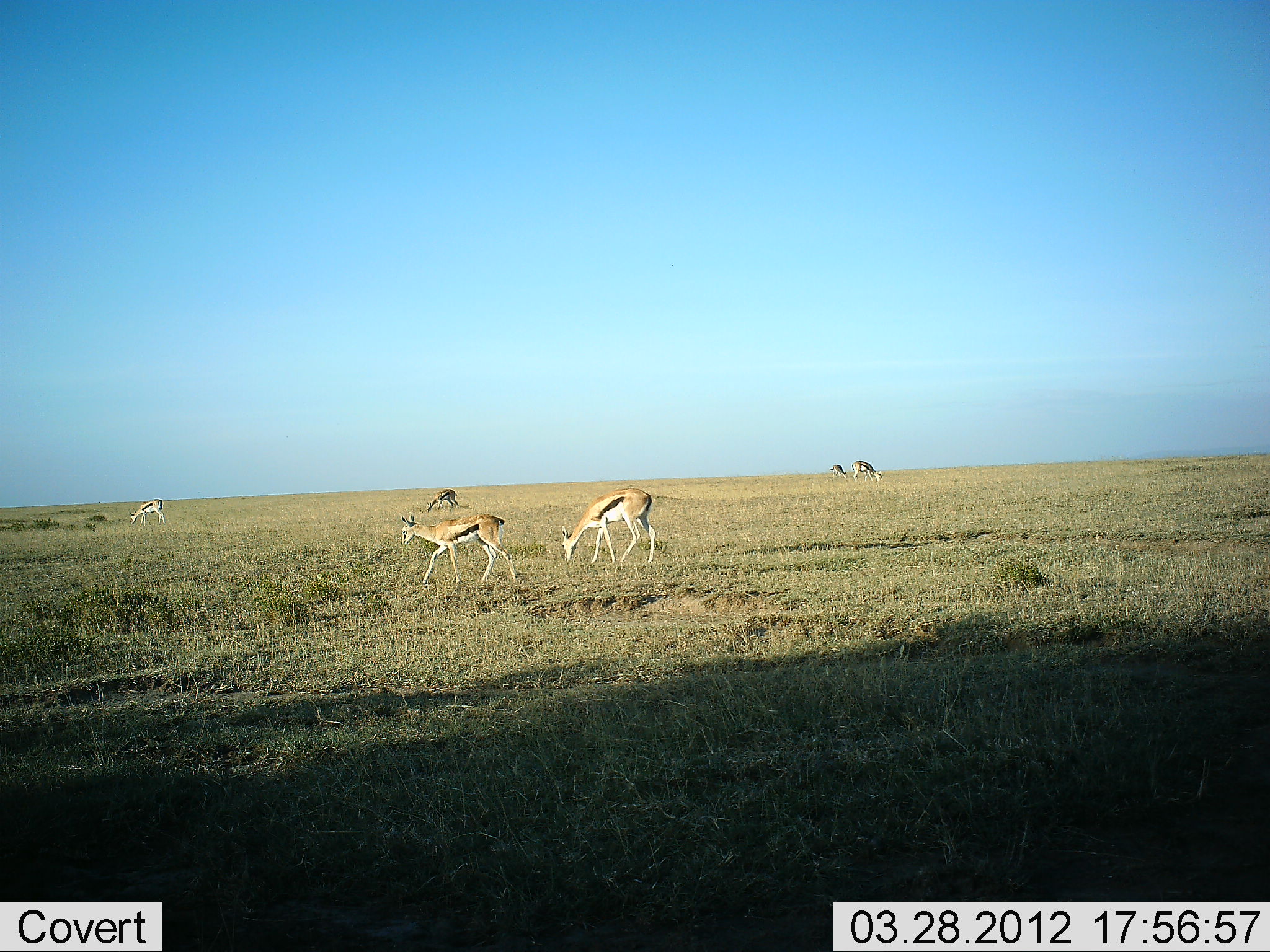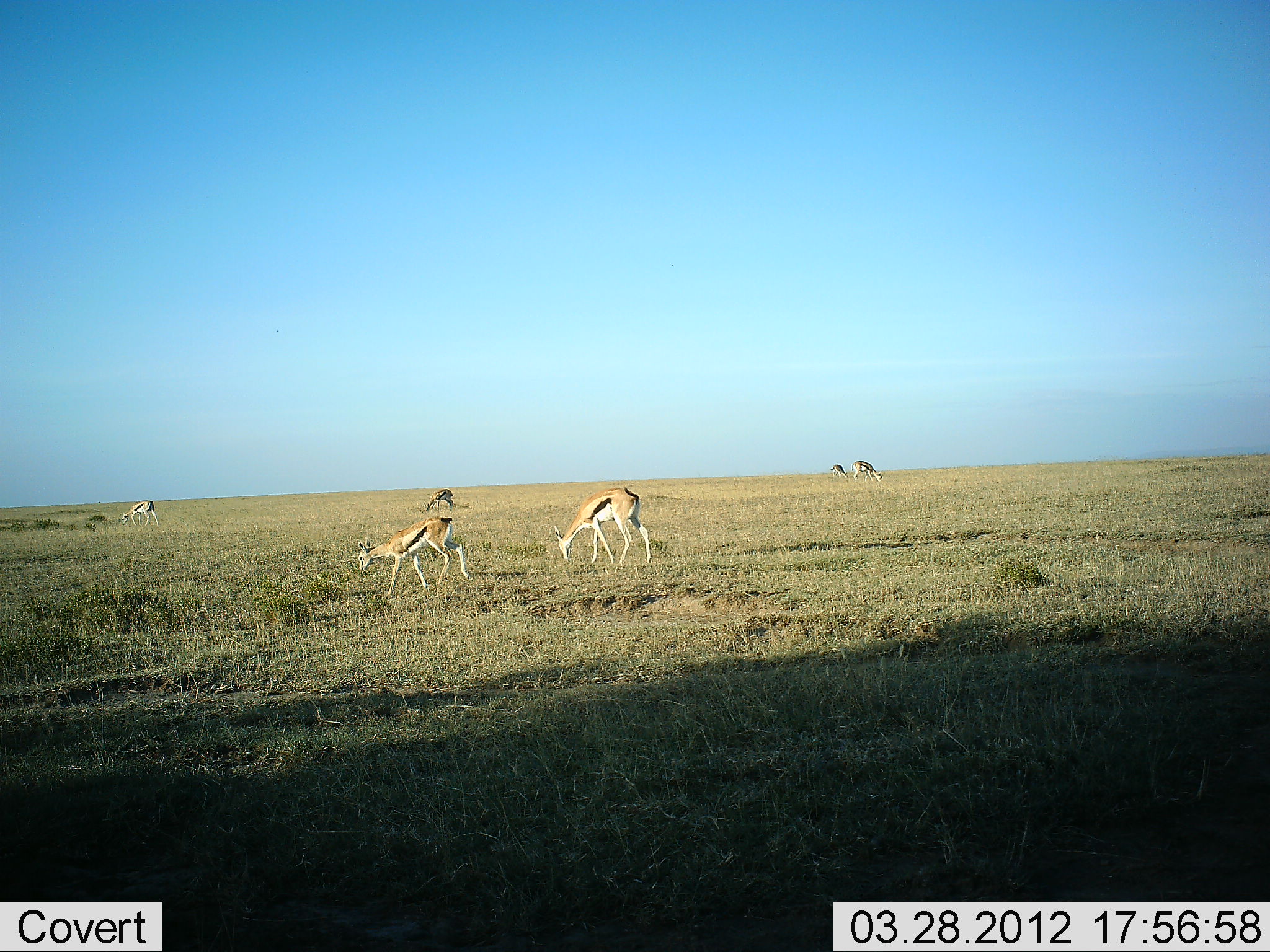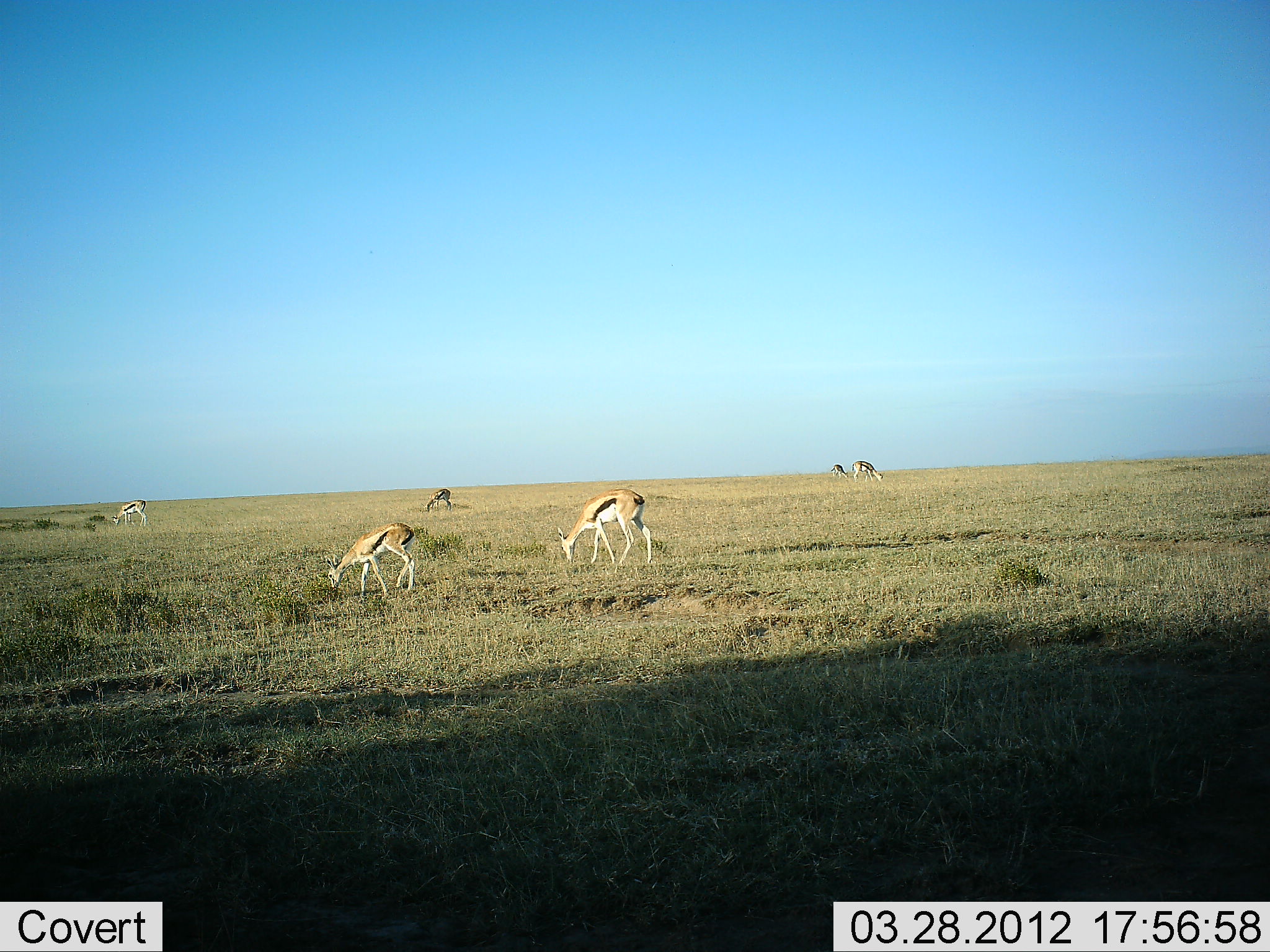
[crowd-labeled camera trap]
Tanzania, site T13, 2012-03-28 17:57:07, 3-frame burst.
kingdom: Animalia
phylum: Chordata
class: Mammalia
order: Artiodactyla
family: Bovidae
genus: Eudorcas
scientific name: Eudorcas thomsonii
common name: thomson's gazelle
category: gazellethomsons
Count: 6.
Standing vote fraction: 32%.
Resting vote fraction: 5%.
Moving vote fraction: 32%.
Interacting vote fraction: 0%.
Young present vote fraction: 0%.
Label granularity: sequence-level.